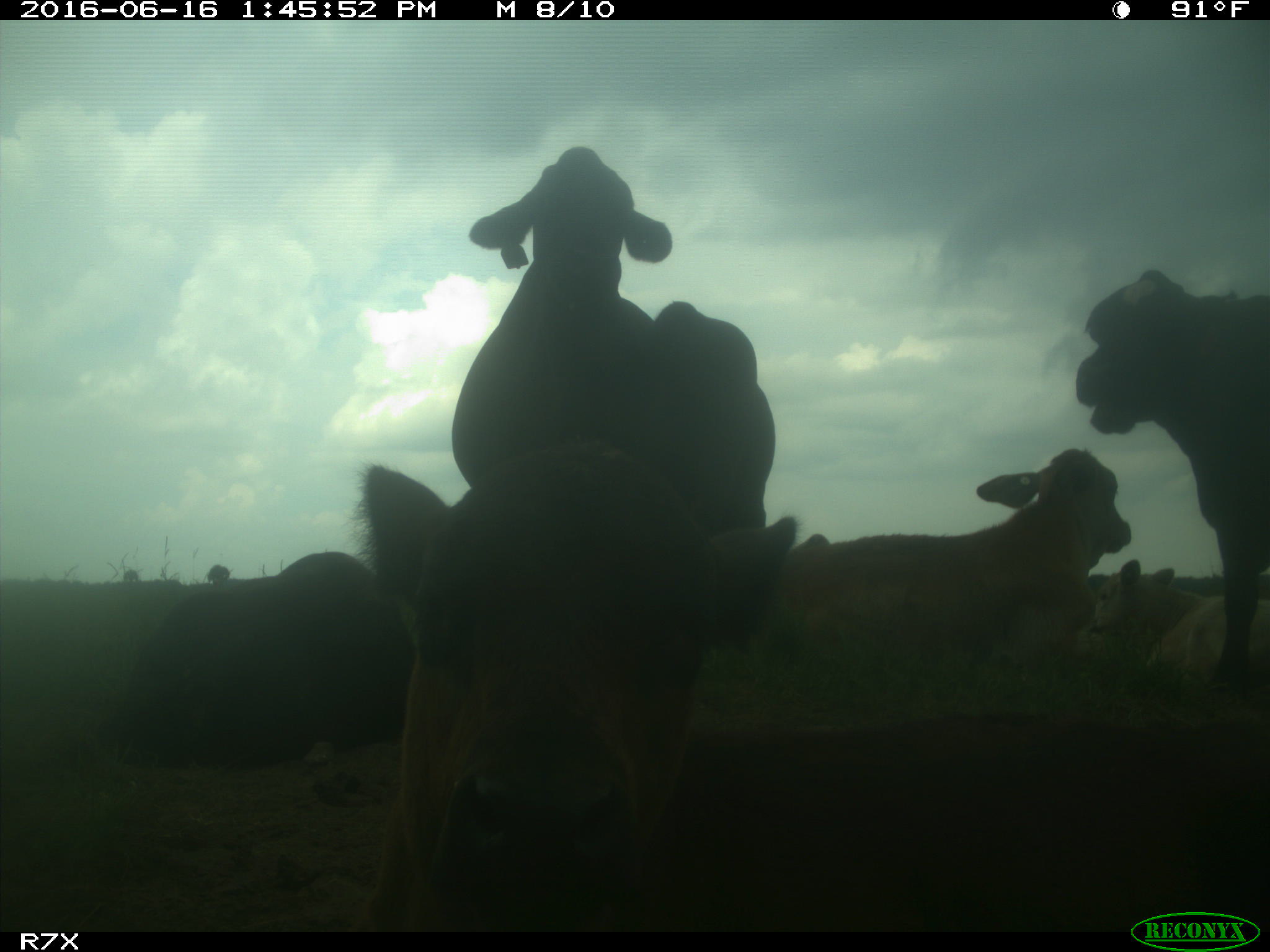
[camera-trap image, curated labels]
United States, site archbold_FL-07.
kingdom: Animalia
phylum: Chordata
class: Mammalia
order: Artiodactyla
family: Bovidae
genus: Bos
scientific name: Bos taurus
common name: domestic cow